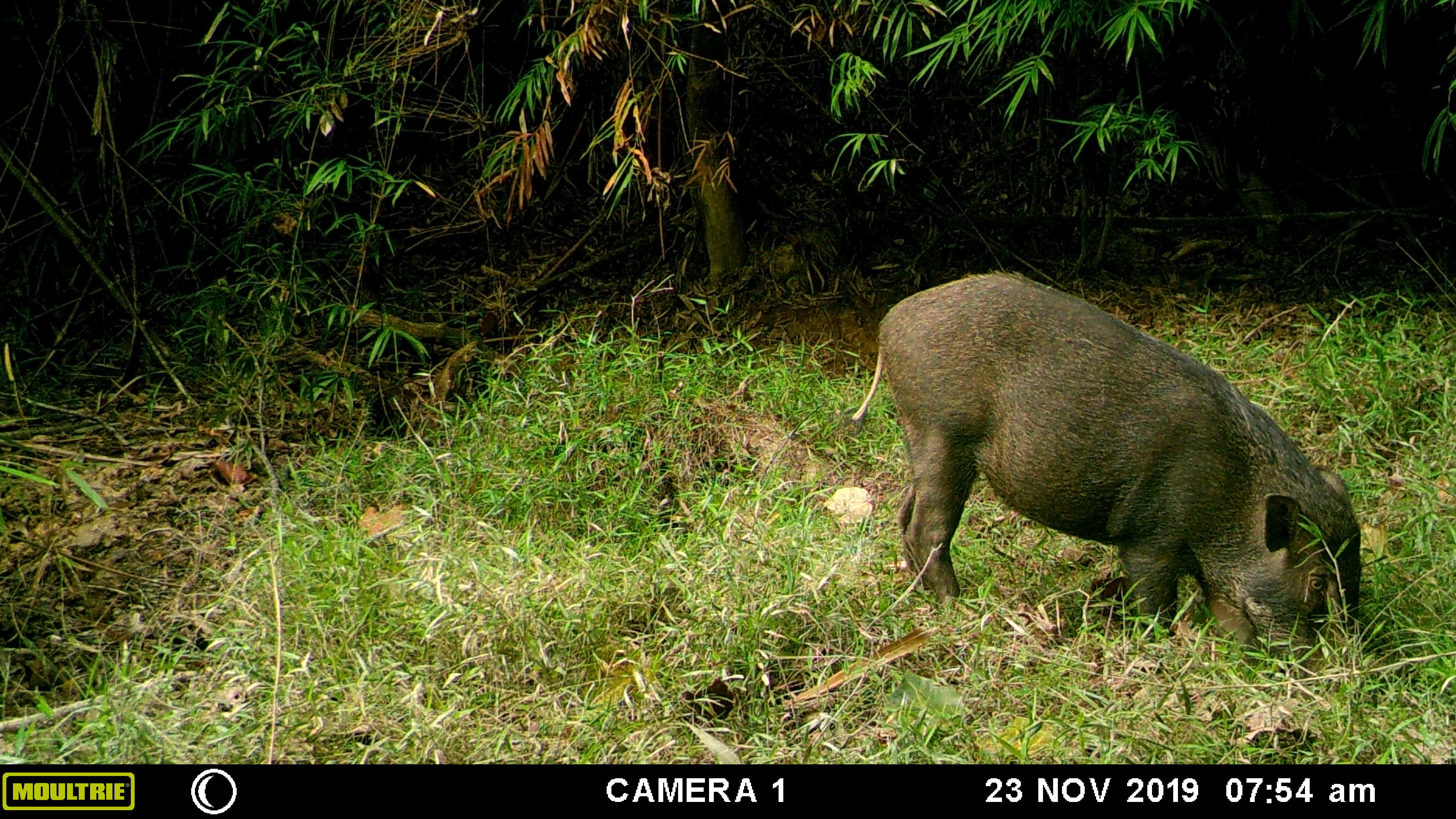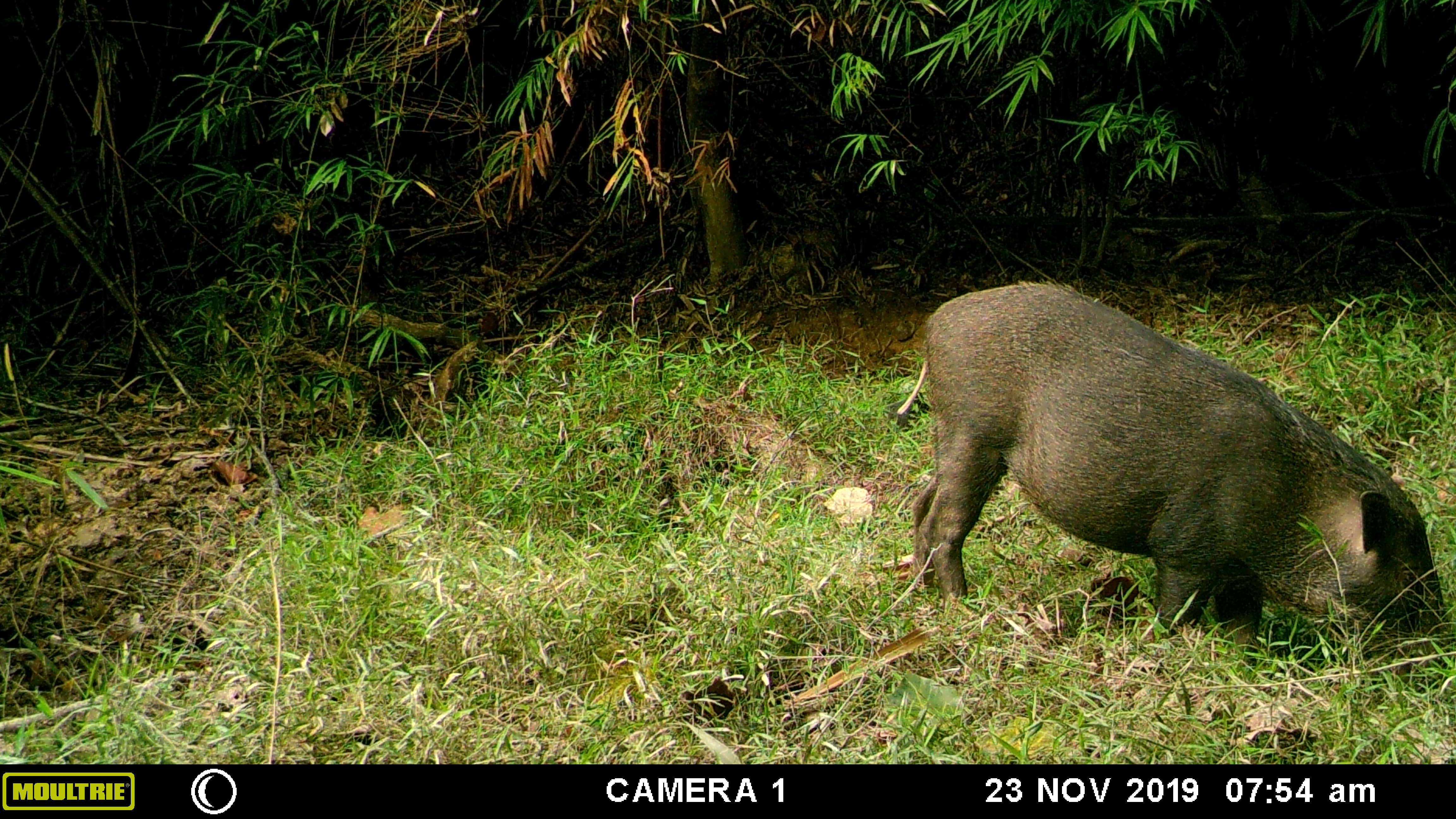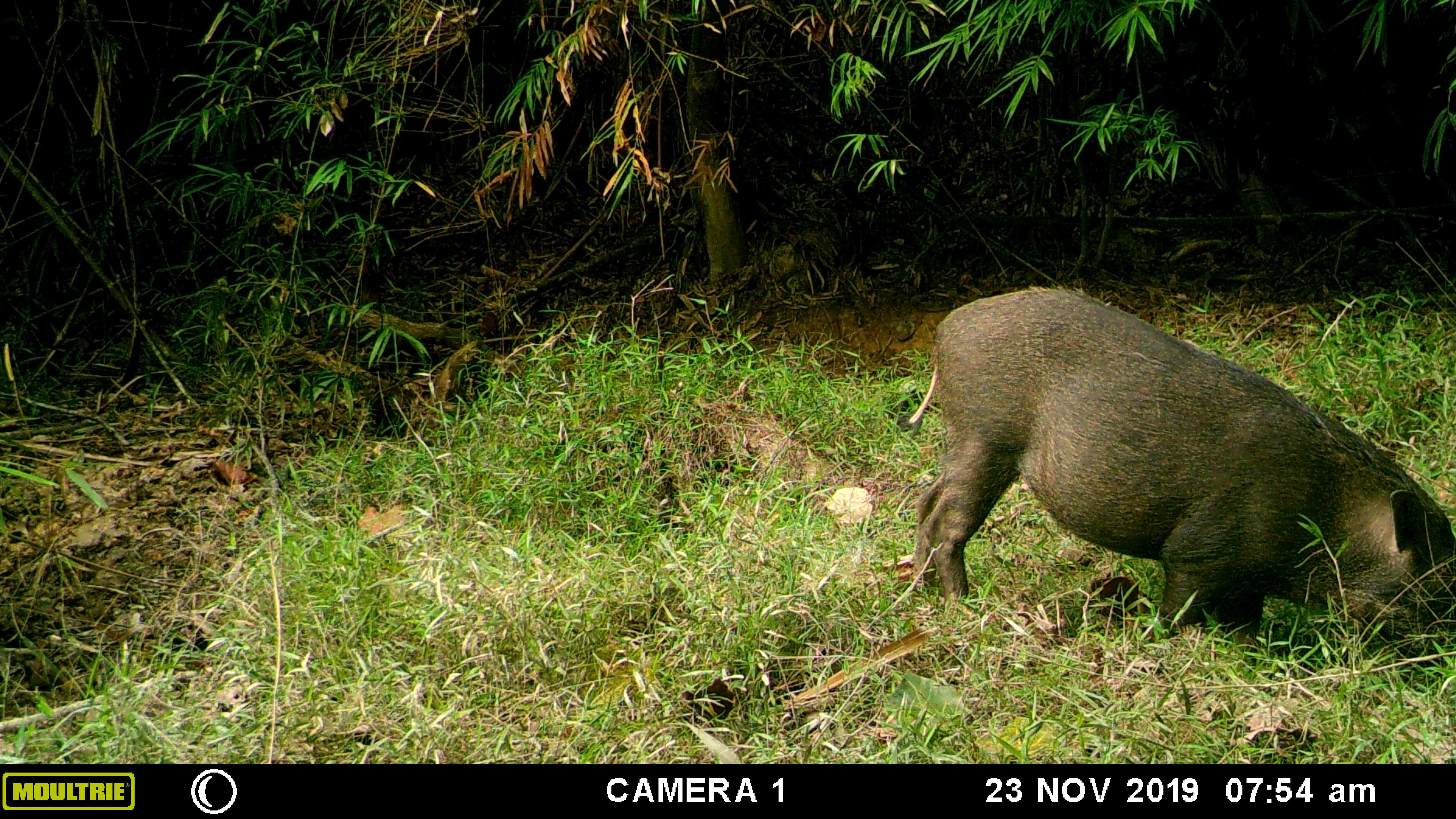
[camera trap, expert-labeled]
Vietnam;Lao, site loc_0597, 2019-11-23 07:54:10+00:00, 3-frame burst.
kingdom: Animalia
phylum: Chordata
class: Mammalia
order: Artiodactyla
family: Suidae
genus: Sus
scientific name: Sus scrofa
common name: eurasian wild pig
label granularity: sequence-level